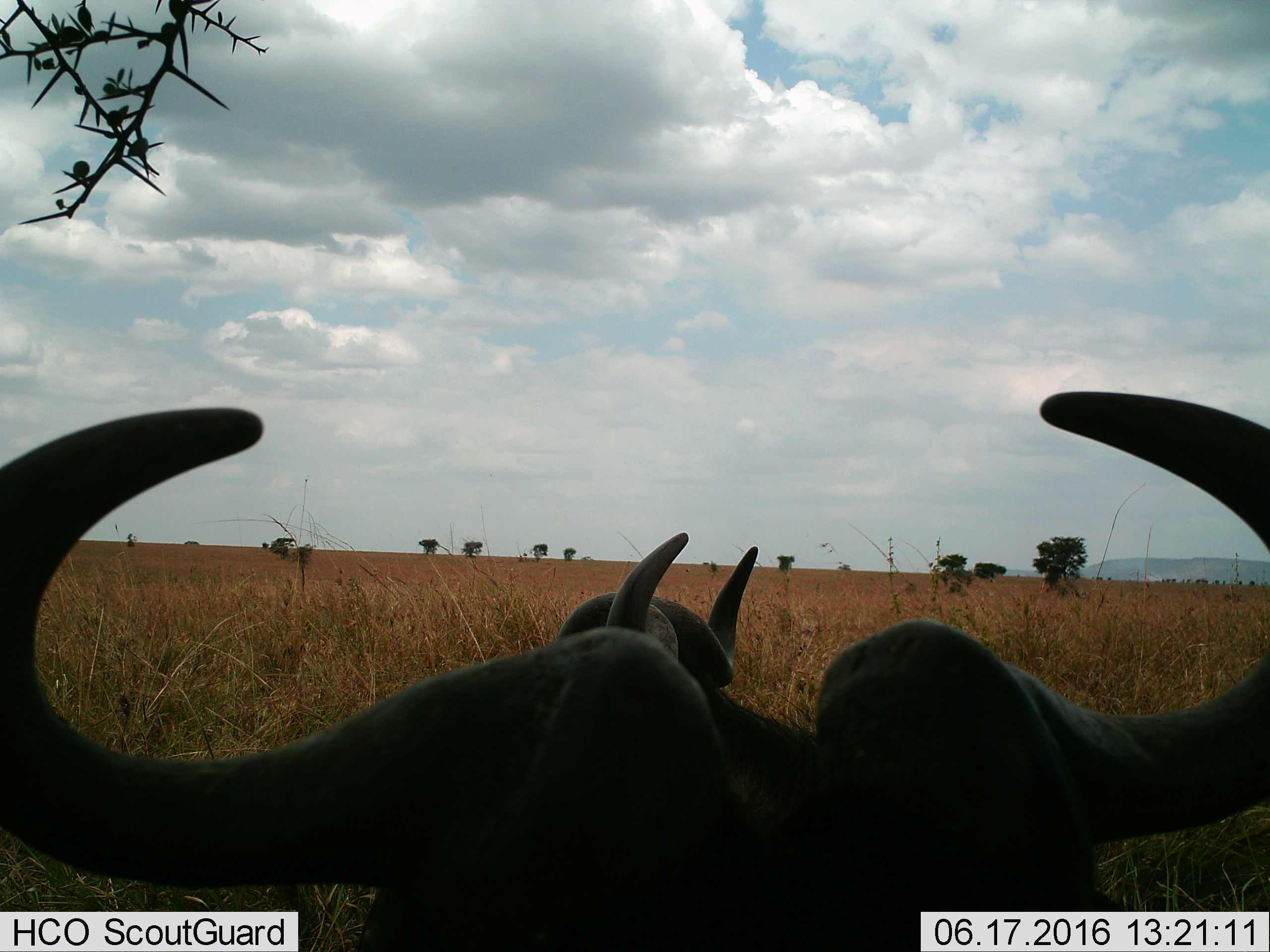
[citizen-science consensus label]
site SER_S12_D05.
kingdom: Animalia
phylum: Chordata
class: Mammalia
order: Artiodactyla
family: Bovidae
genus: Syncerus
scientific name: Syncerus caffer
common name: african buffalo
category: buffalo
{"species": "buffalo (african buffalo) (Syncerus caffer)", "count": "2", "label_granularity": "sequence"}